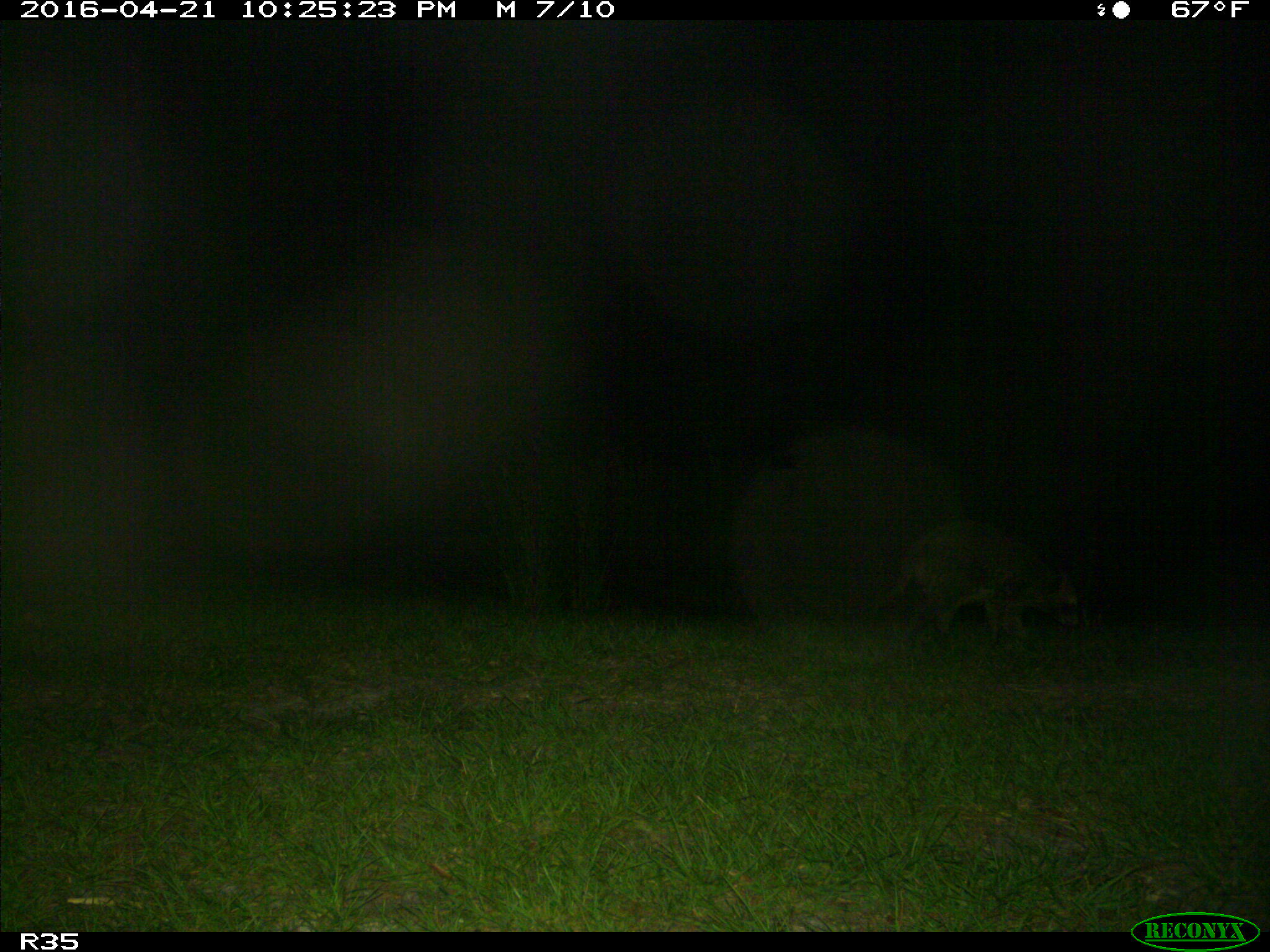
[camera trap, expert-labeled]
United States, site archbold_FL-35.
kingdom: Animalia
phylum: Chordata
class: Mammalia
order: Carnivora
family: Procyonidae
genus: Procyon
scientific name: Procyon lotor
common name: common raccoon